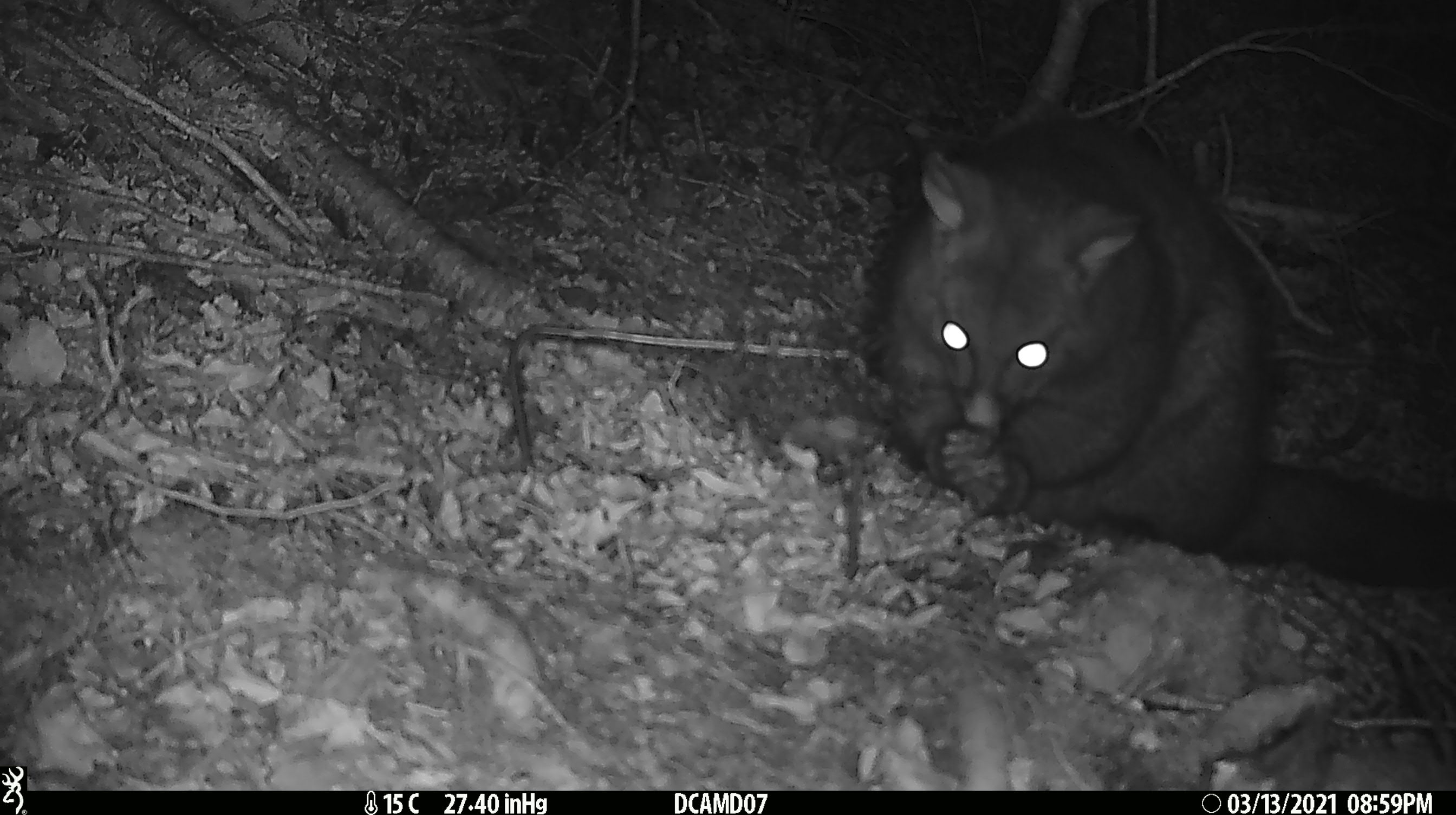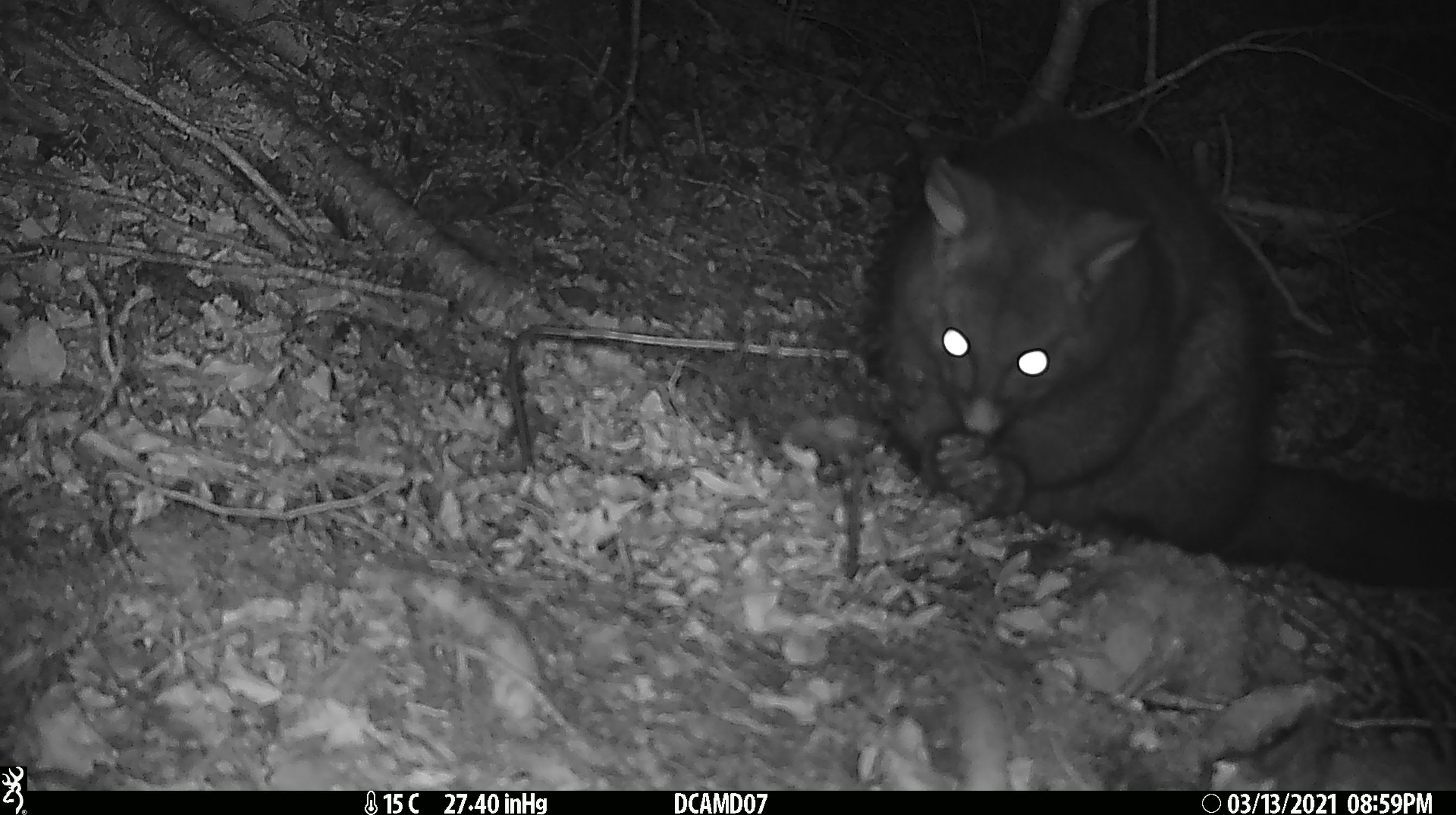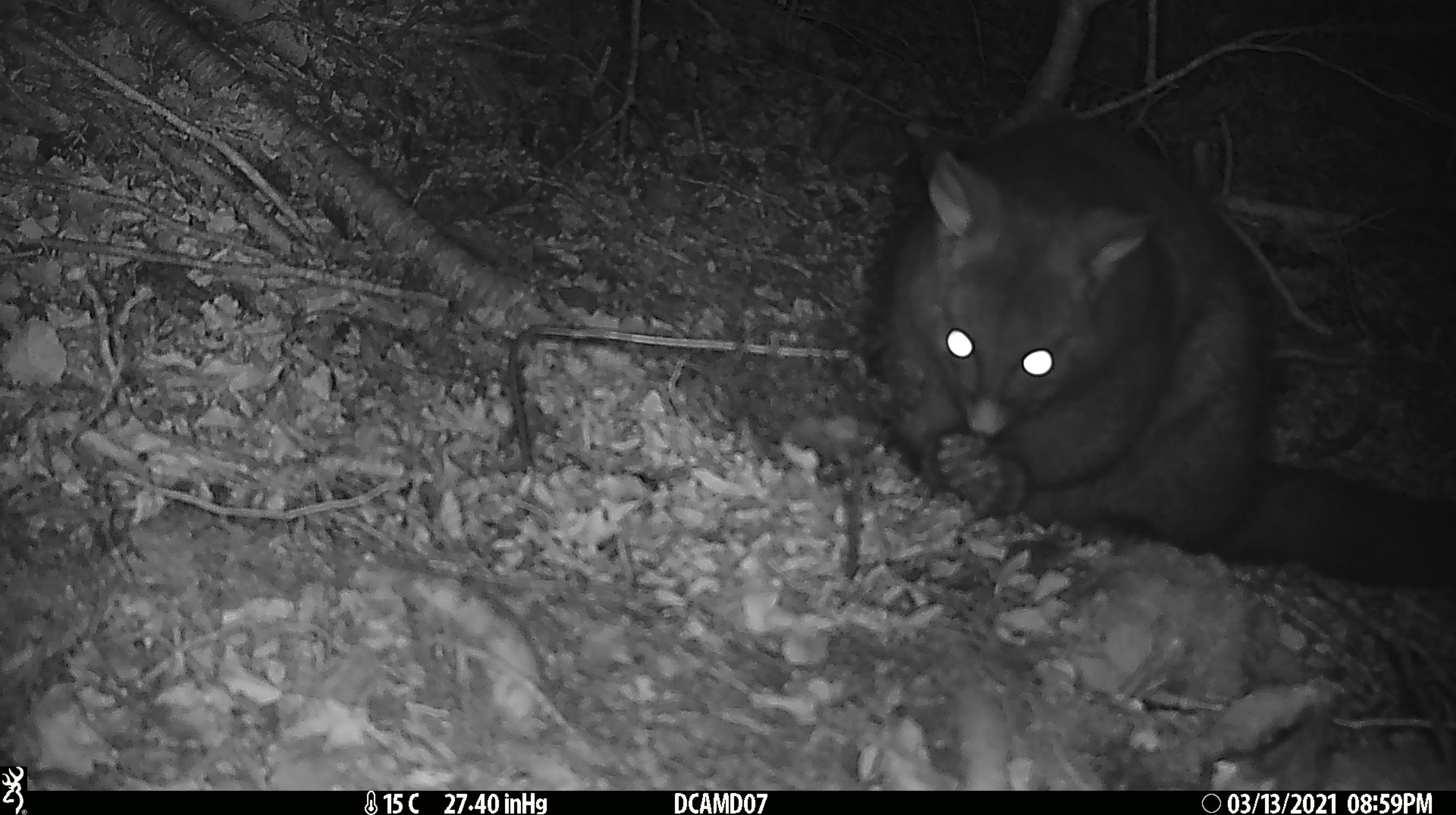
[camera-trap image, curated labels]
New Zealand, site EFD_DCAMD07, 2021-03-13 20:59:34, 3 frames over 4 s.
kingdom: Animalia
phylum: Chordata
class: Mammalia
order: Diprotodontia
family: Phalangeridae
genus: Trichosurus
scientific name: Trichosurus vulpecula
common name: common brushtail possum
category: possum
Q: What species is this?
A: Possum (common brushtail possum) (Trichosurus vulpecula).